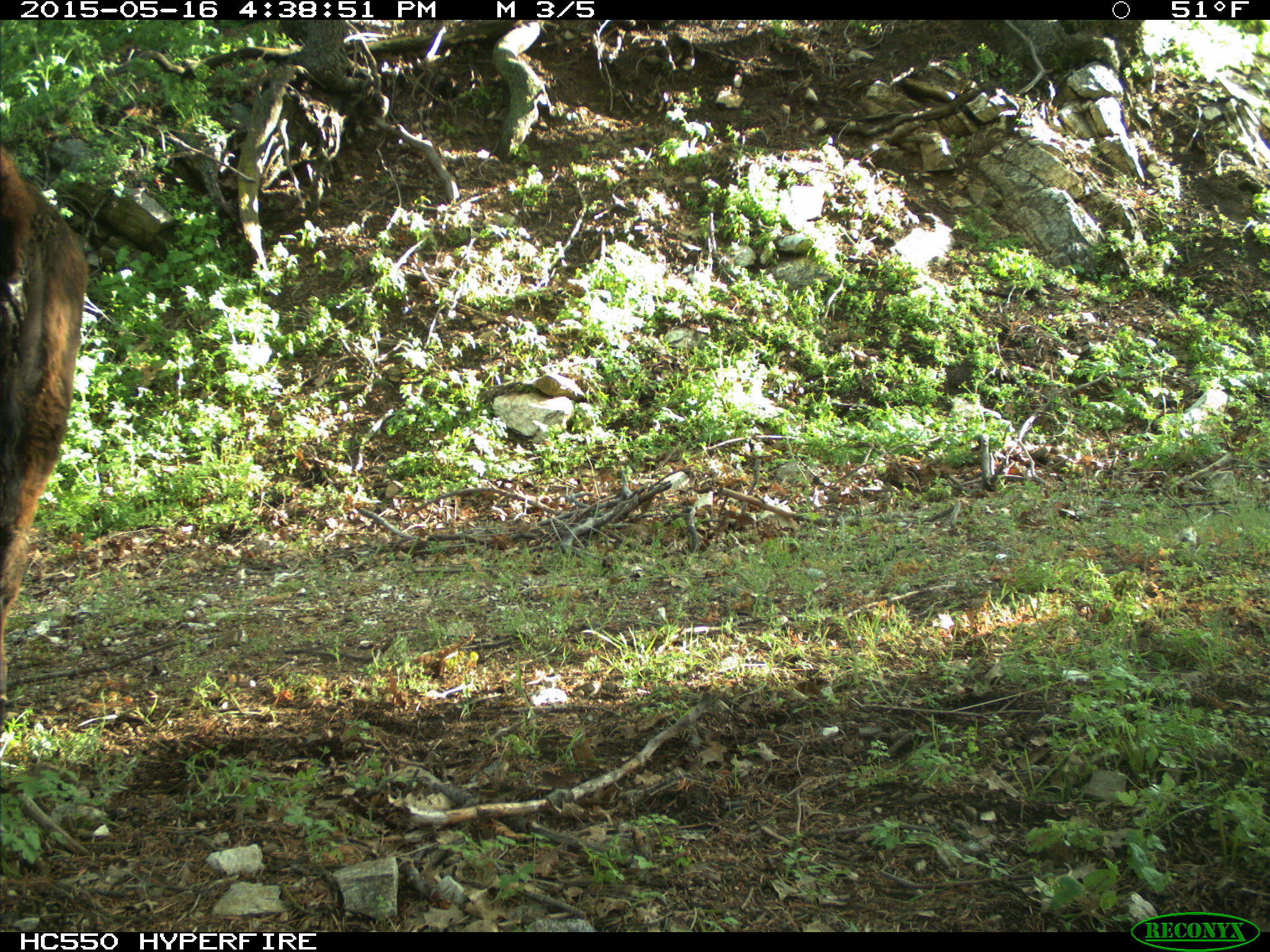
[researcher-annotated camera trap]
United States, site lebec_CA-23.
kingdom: Animalia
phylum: Chordata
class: Mammalia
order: Artiodactyla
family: Bovidae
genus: Bos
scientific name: Bos taurus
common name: domestic cow